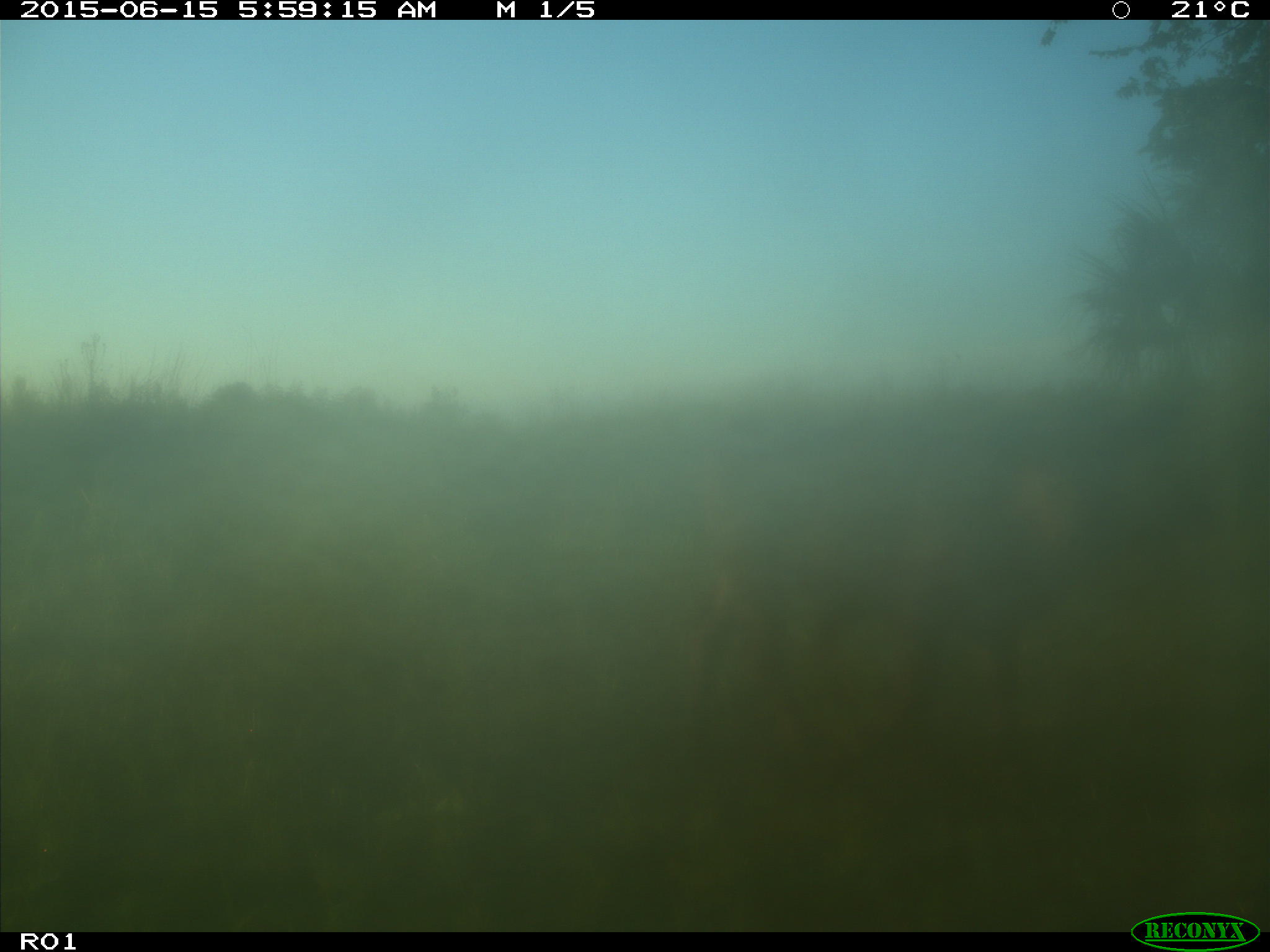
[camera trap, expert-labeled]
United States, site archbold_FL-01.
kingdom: Animalia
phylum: Chordata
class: Mammalia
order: Artiodactyla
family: Bovidae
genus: Bos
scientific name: Bos taurus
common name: domestic cow